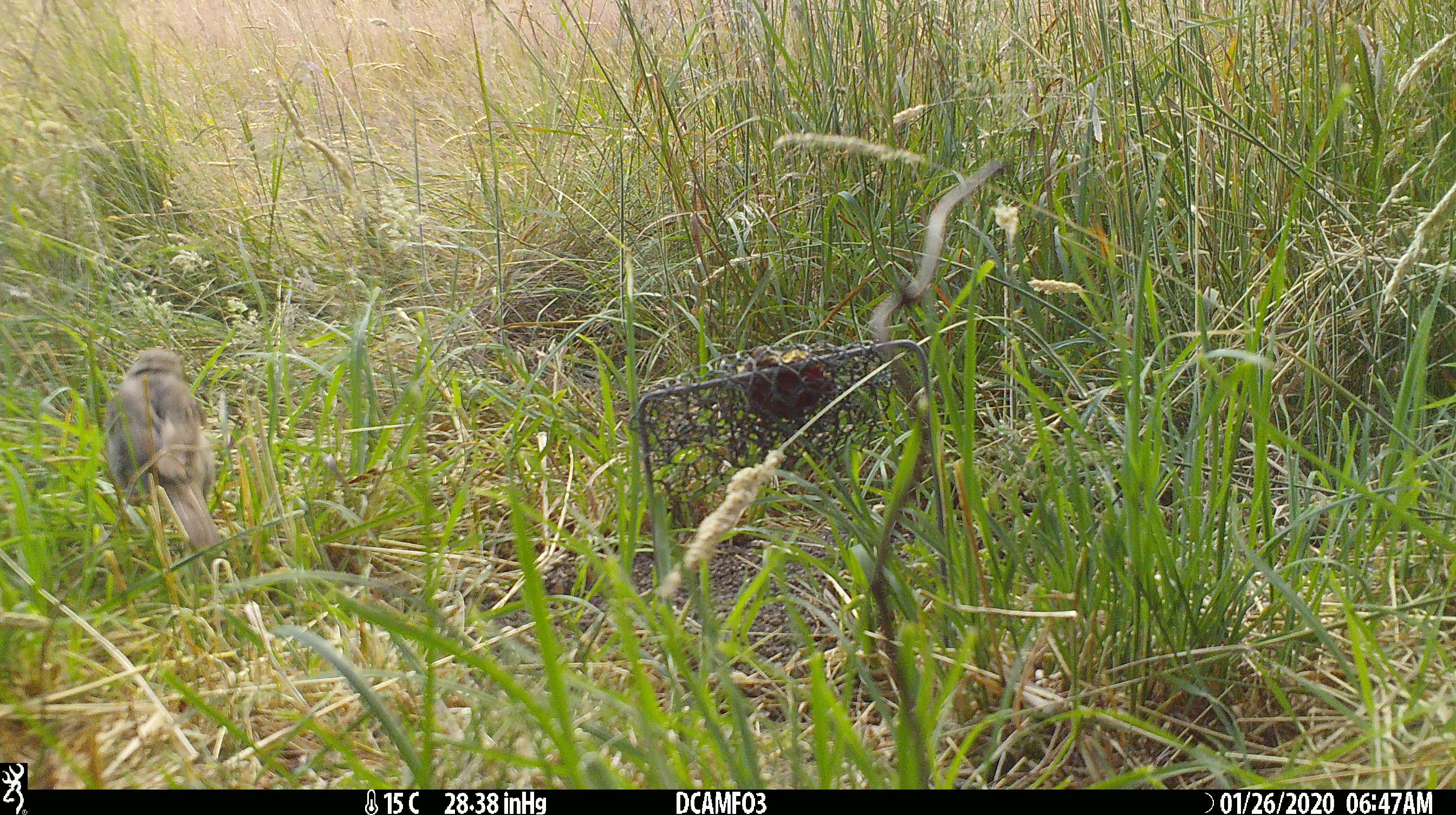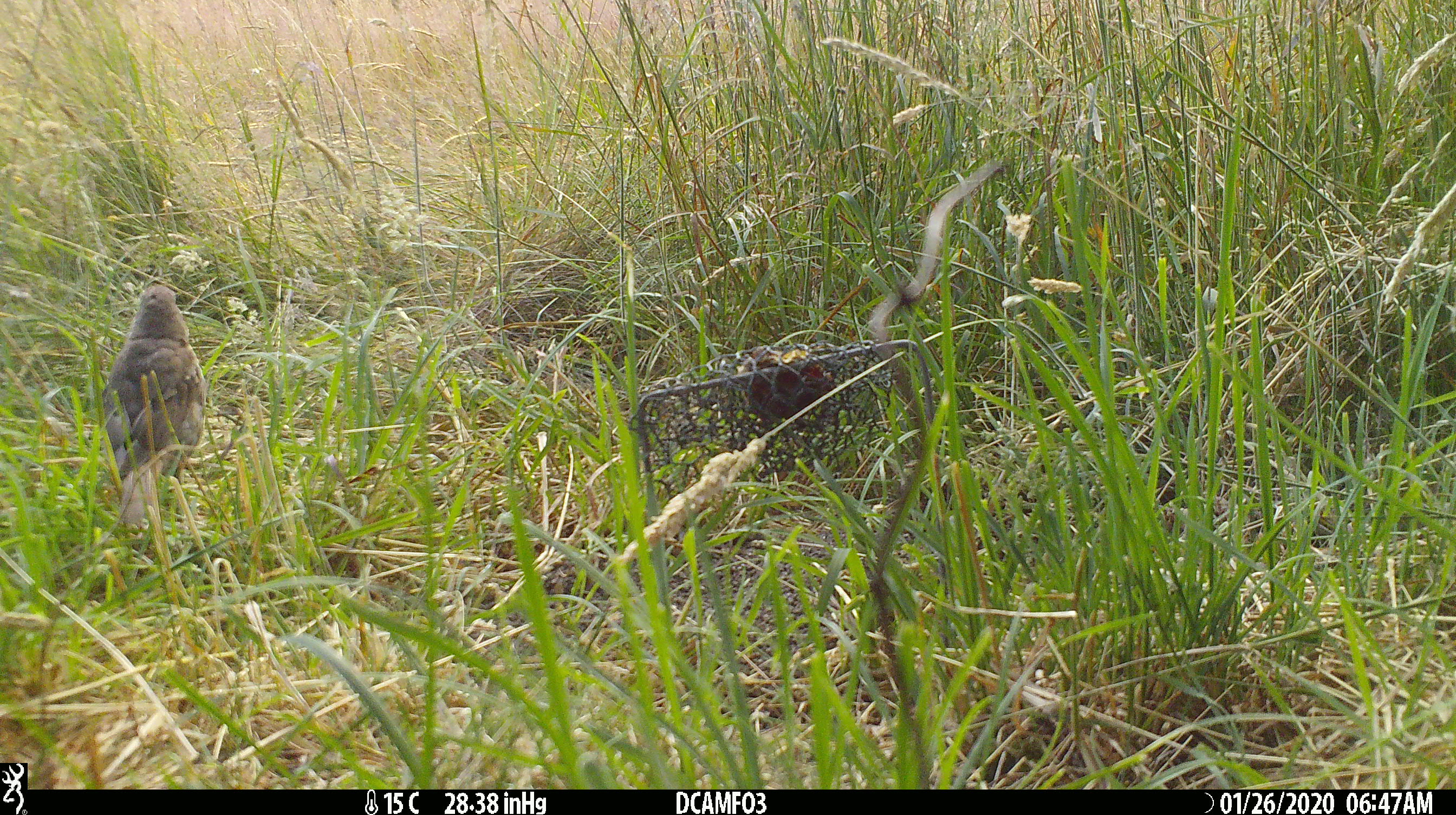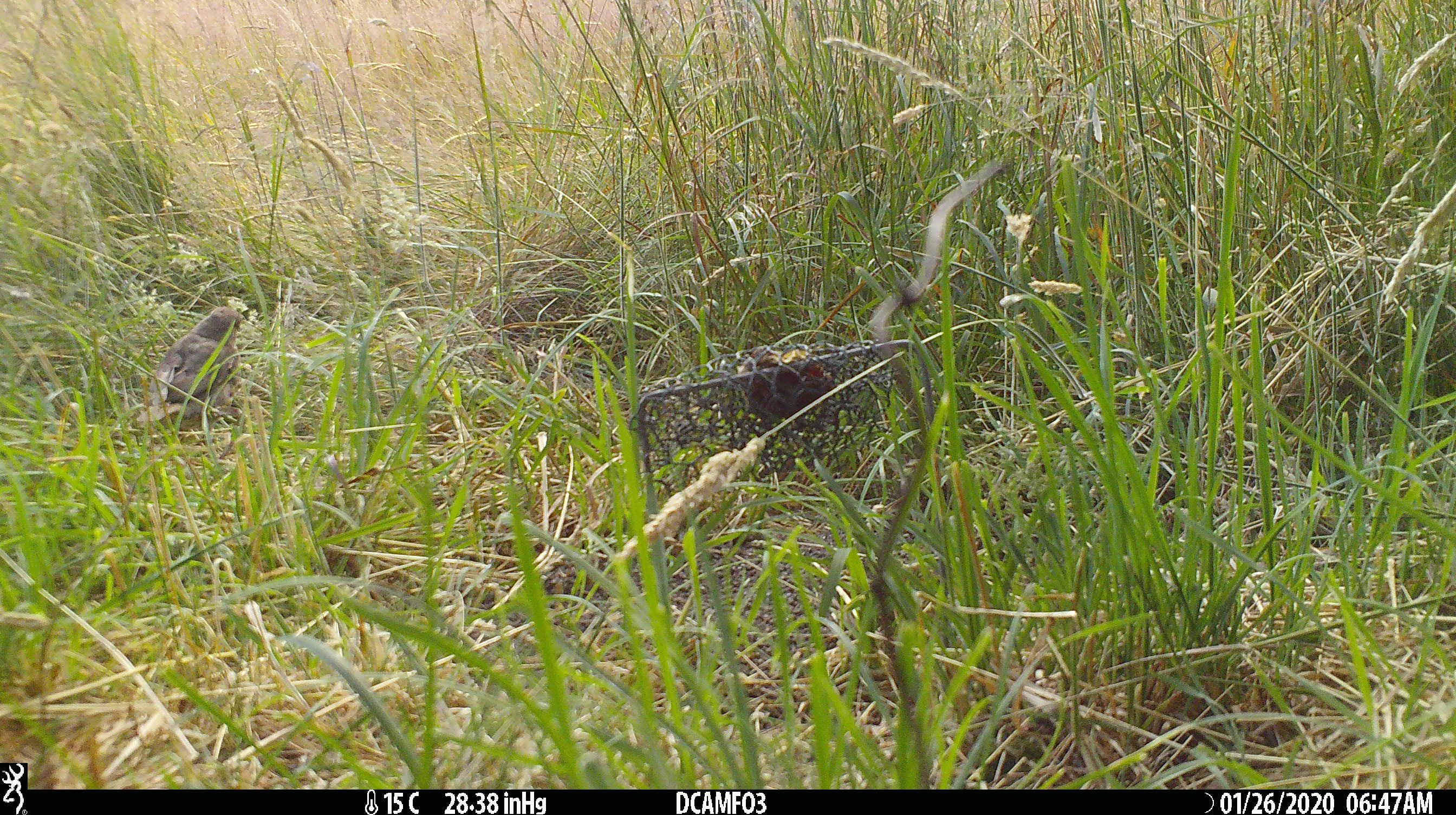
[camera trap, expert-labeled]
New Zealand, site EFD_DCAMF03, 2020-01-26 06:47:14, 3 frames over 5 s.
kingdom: Animalia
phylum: Chordata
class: Aves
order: Passeriformes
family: Turdidae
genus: Turdus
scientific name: Turdus philomelos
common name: song thrush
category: thrush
Thrush (song thrush) (Turdus philomelos).